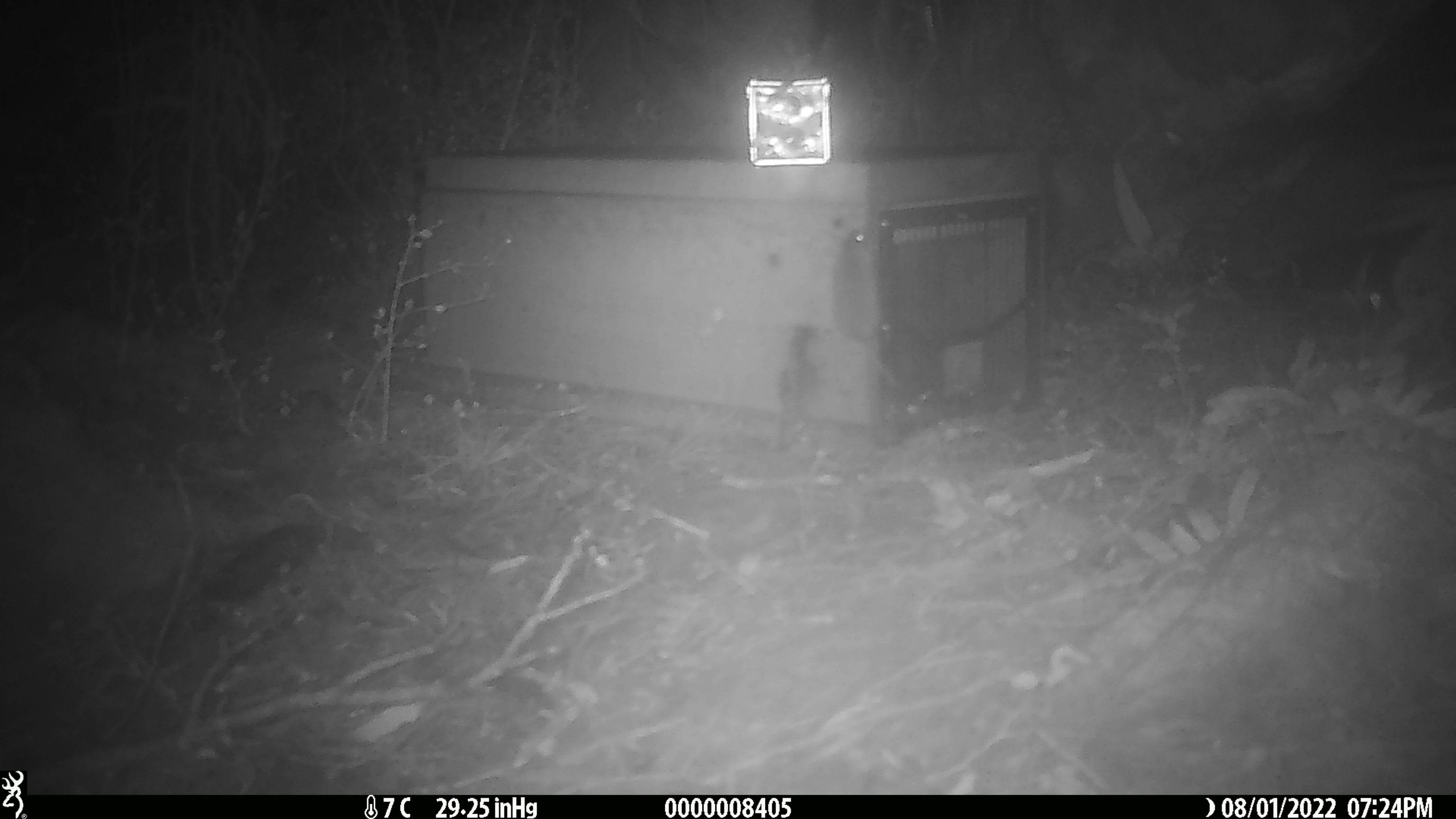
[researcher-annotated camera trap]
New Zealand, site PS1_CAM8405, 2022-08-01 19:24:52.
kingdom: Animalia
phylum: Chordata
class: Mammalia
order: Rodentia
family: Muridae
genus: Mus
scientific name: Mus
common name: mouse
Mouse (Mus).